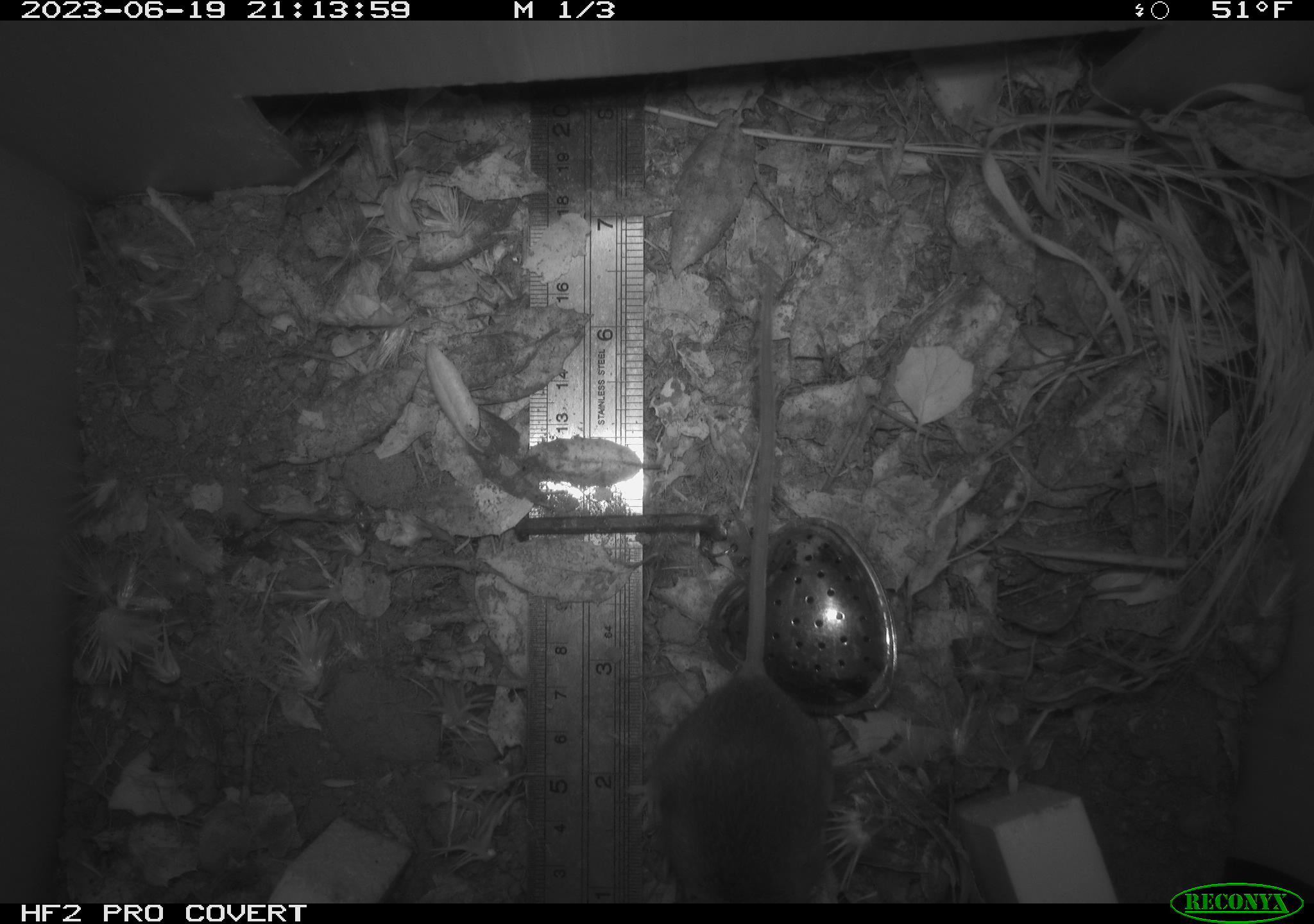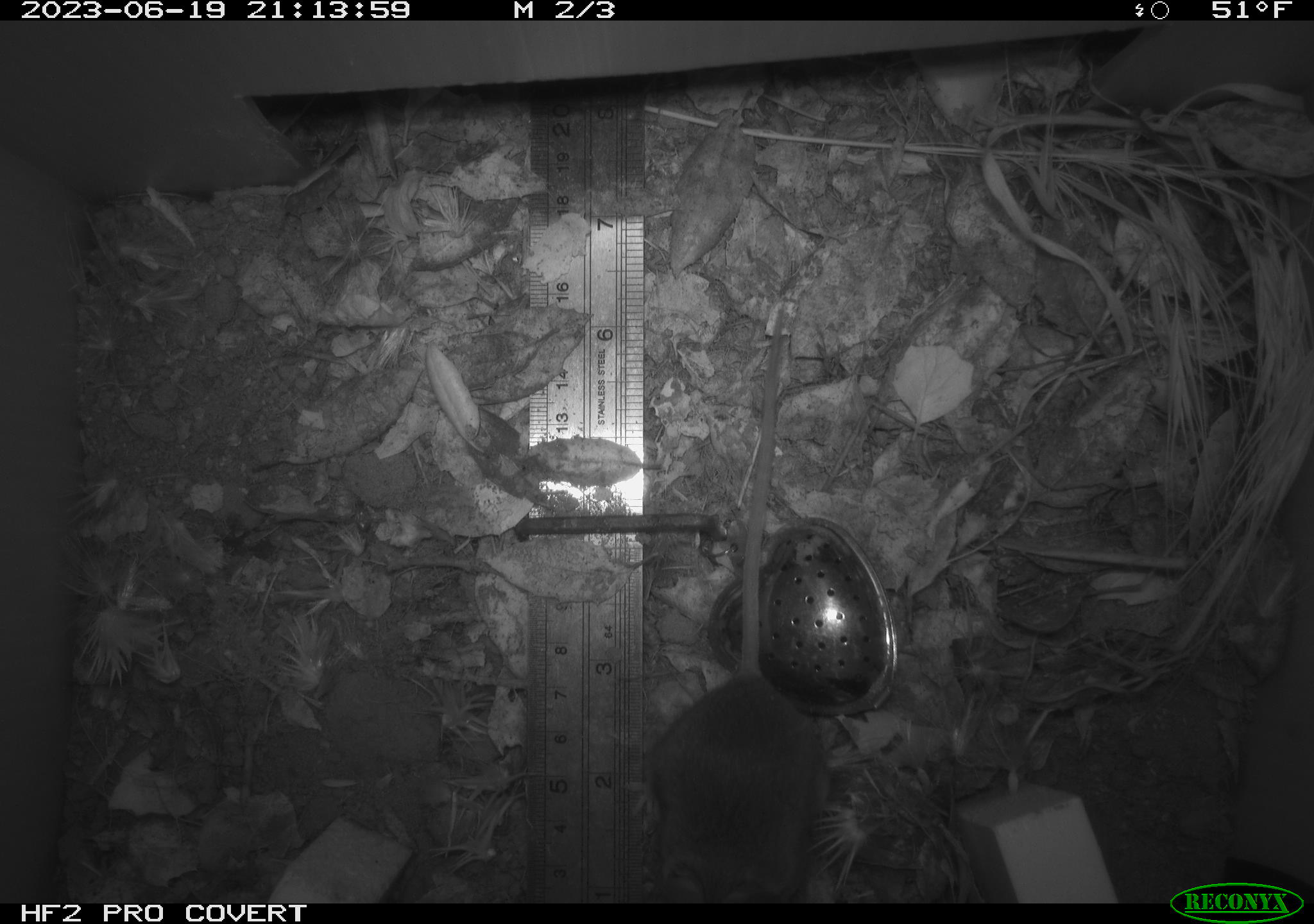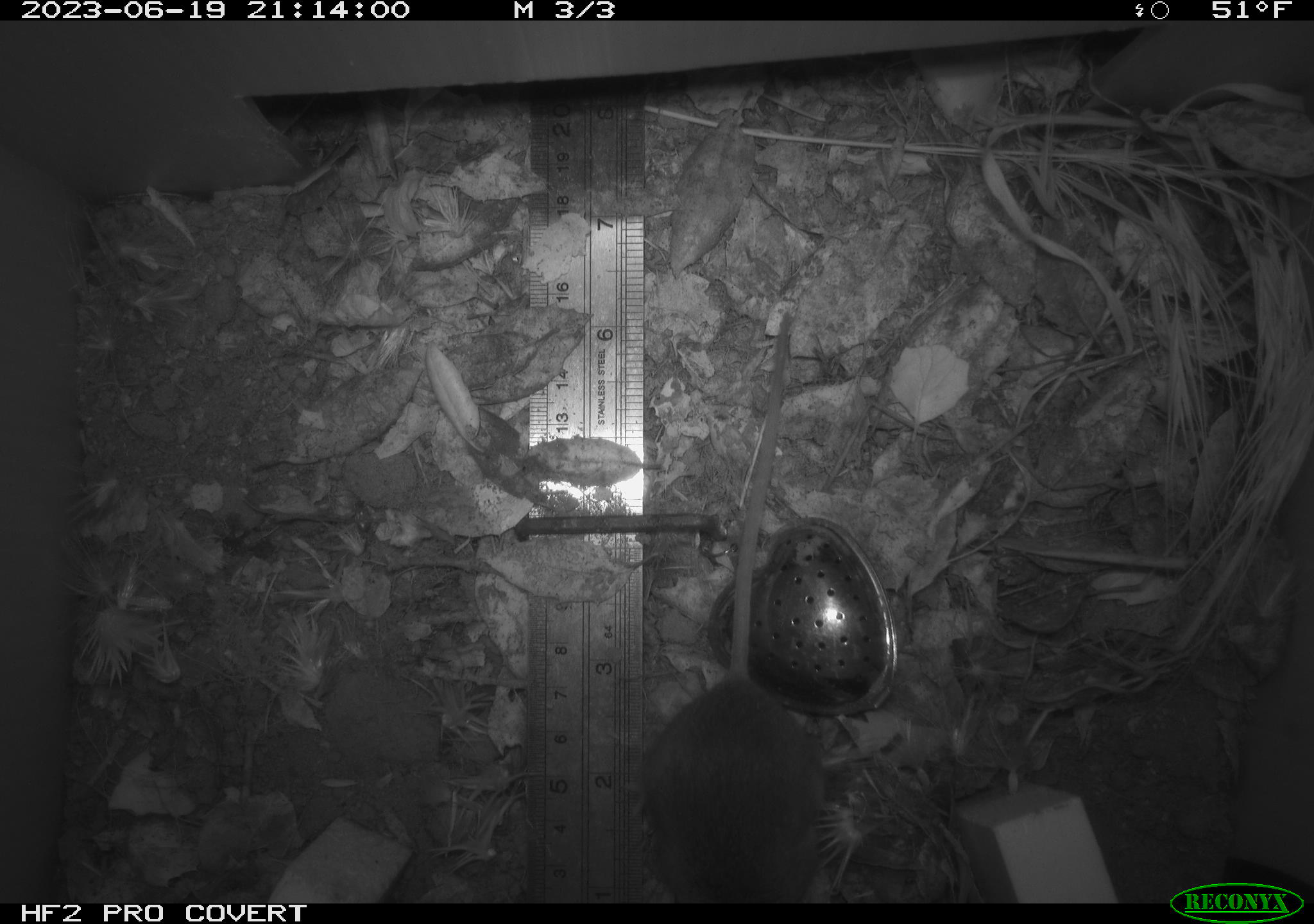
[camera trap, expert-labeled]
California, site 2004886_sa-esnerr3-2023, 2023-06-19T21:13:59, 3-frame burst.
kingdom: Animalia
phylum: Chordata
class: Mammalia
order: Rodentia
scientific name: Rodentia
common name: mouse species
Mouse species (Rodentia).